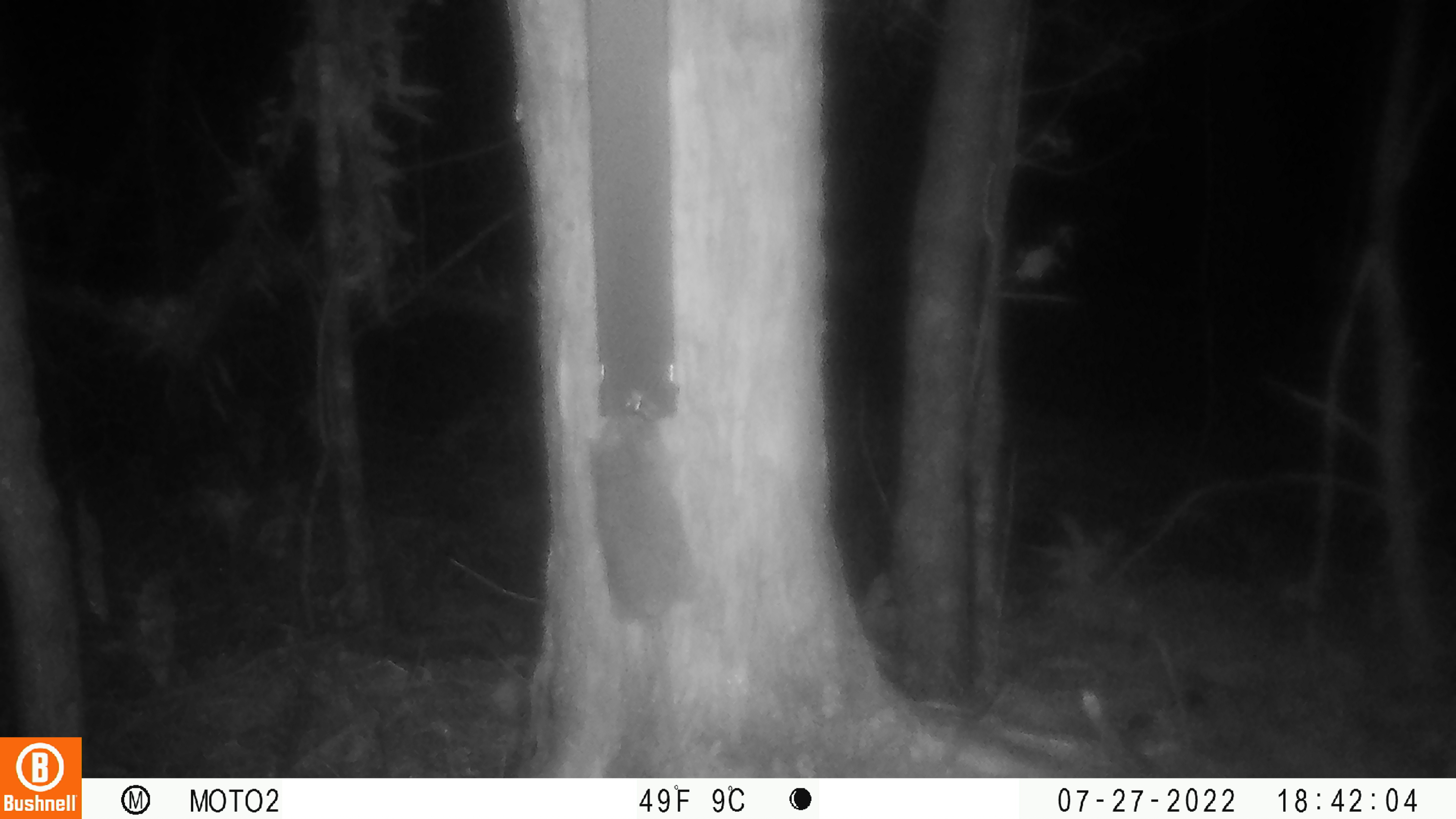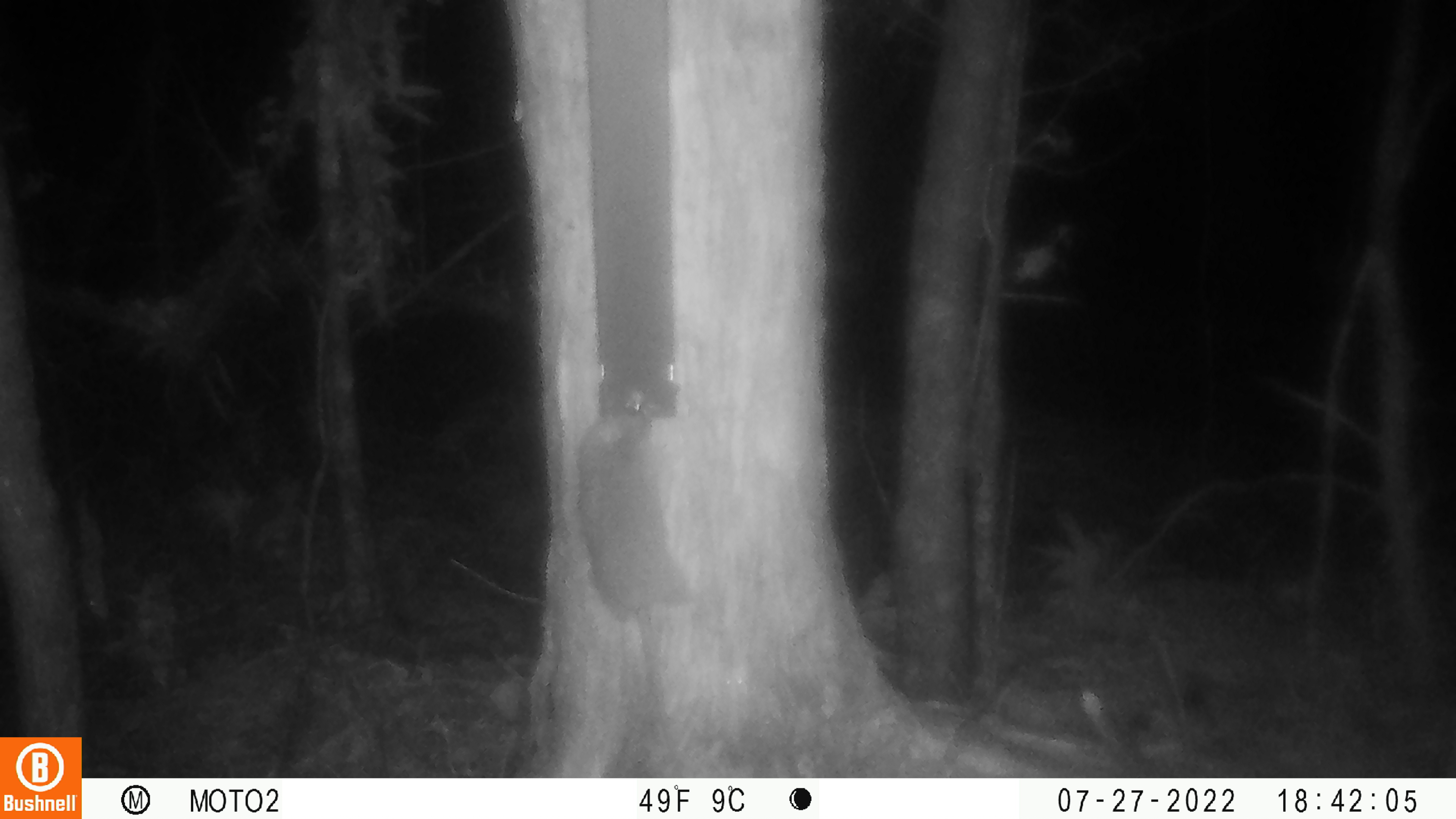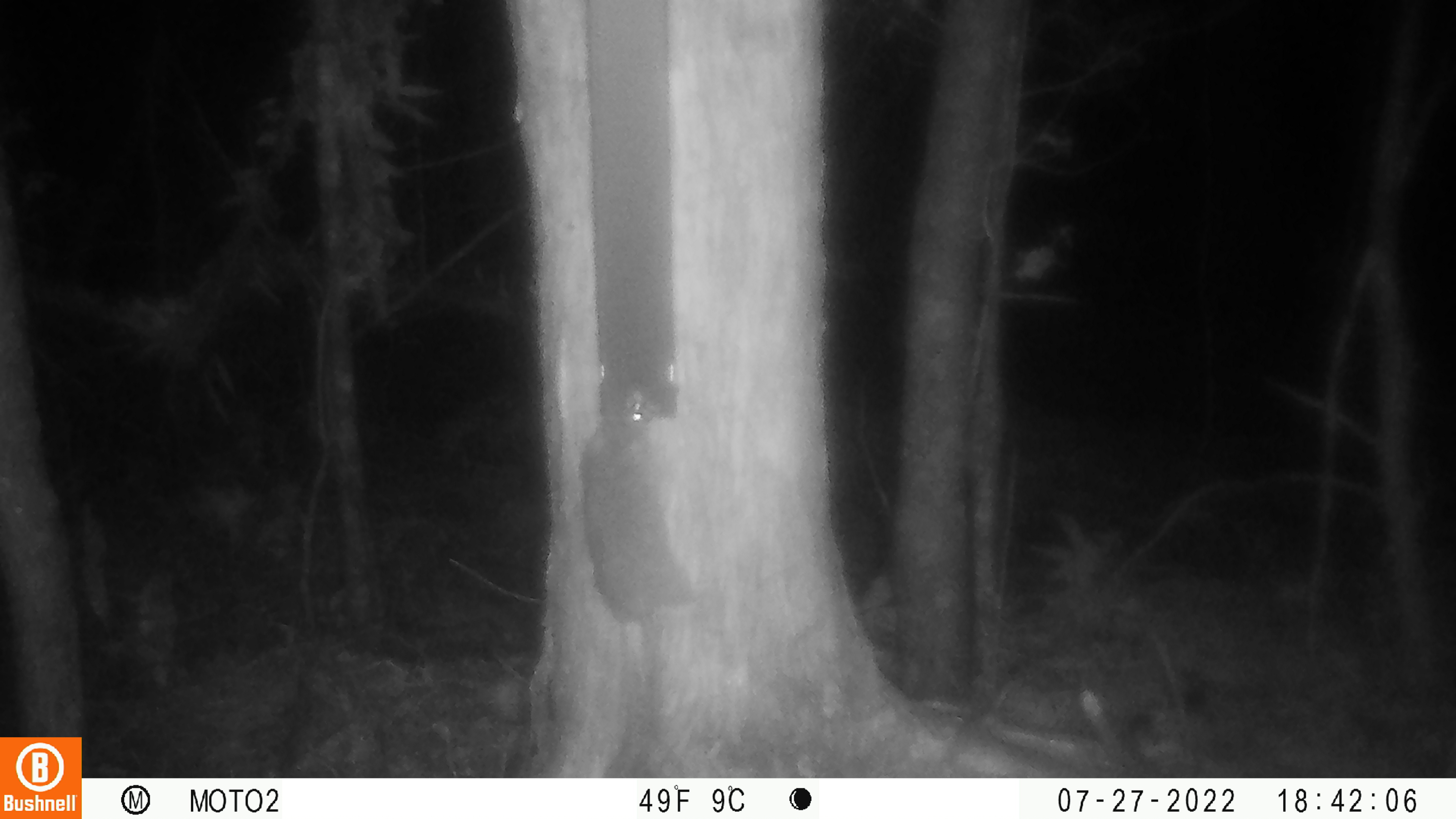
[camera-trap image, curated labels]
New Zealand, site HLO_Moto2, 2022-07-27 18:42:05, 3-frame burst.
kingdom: Animalia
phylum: Chordata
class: Mammalia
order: Rodentia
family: Muridae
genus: Rattus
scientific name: Rattus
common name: rat